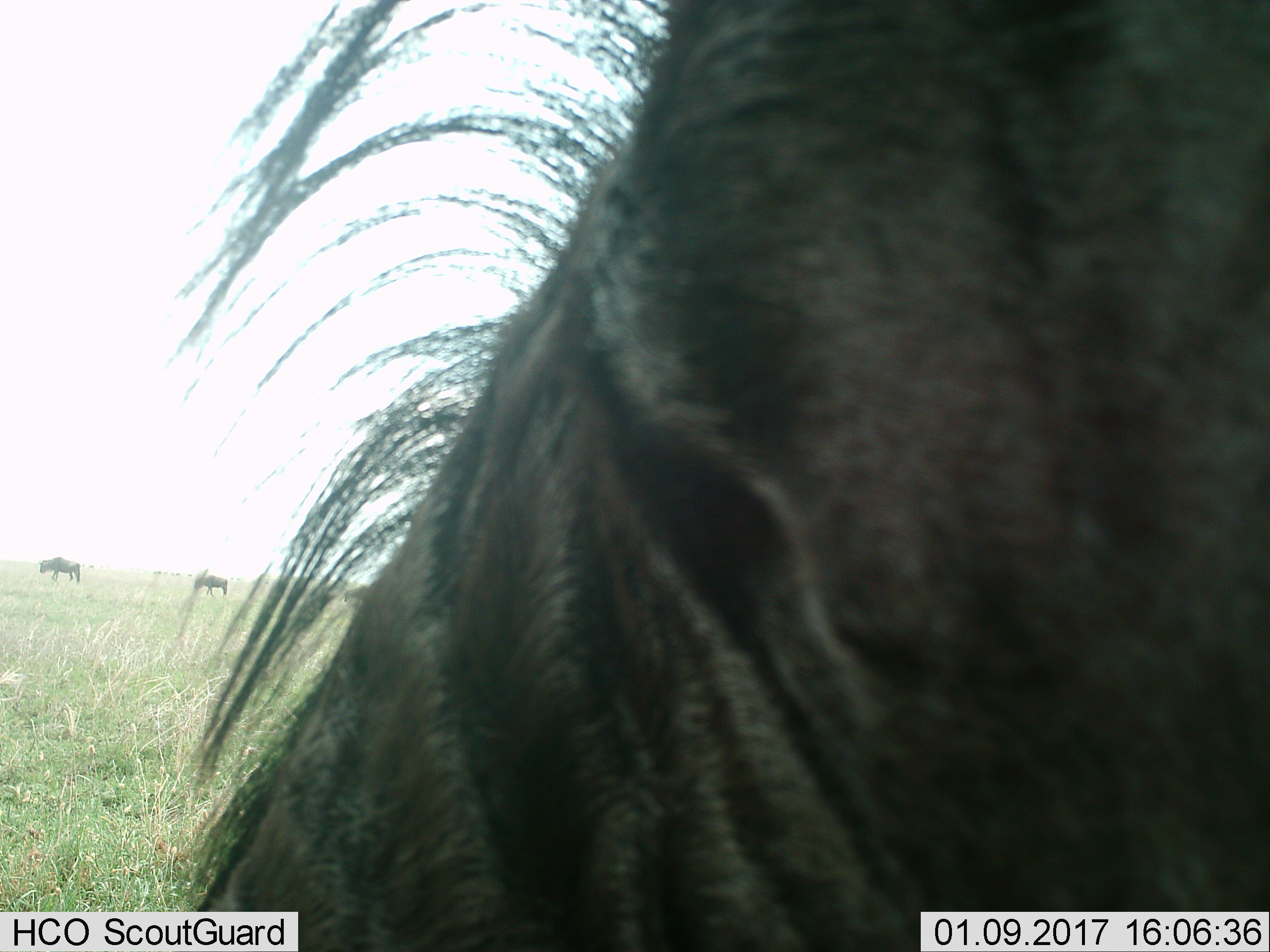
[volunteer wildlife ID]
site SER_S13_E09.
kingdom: Animalia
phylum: Chordata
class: Mammalia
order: Artiodactyla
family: Bovidae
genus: Connochaetes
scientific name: Connochaetes taurinus taurinus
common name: blue wildebeest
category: wildebeestblue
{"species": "wildebeestblue (blue wildebeest) (Connochaetes taurinus taurinus)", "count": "4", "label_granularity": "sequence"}